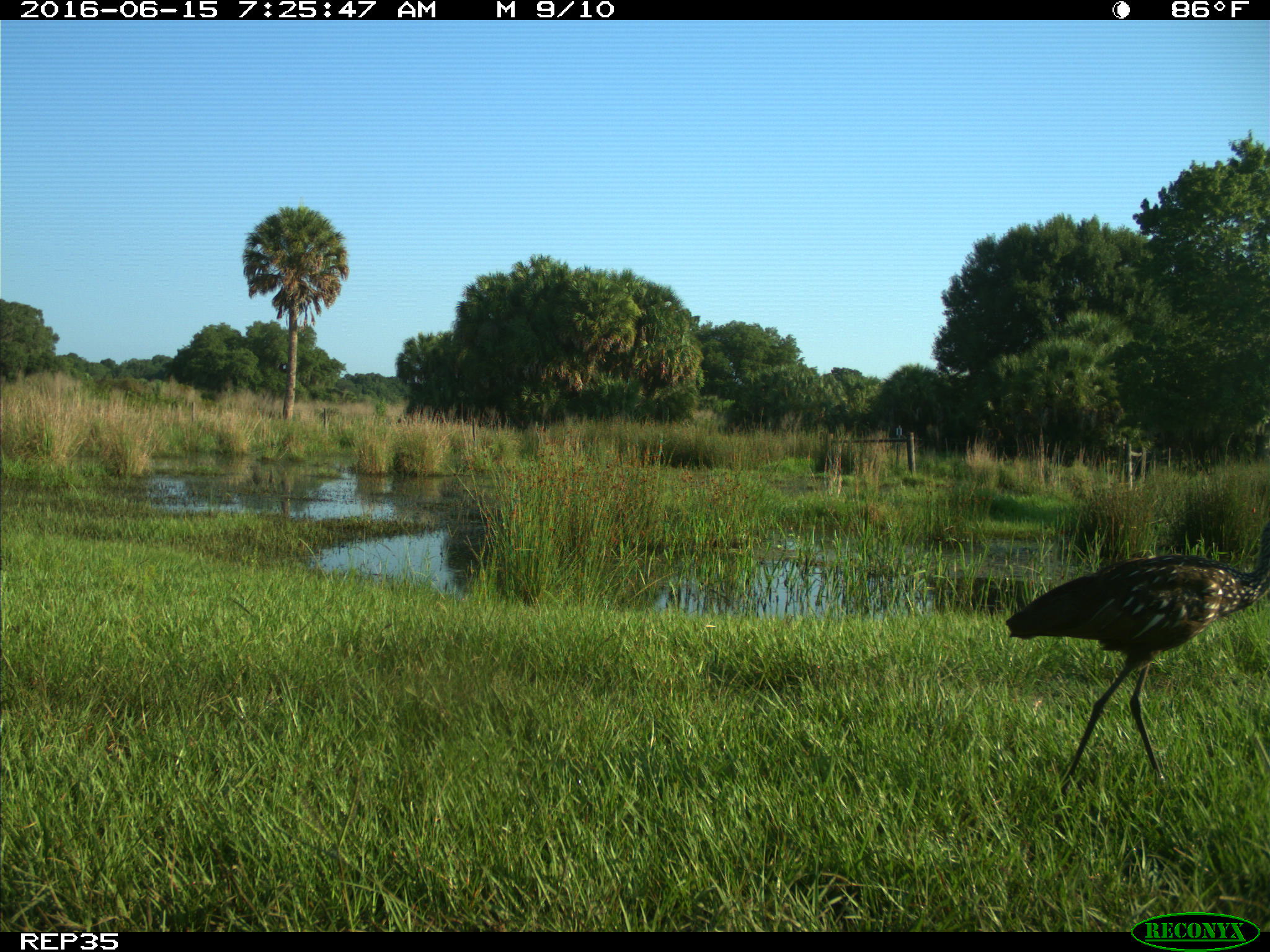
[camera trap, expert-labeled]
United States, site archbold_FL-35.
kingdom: Animalia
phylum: Chordata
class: Aves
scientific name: Aves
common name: birds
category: unidentified bird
Unidentified bird (birds) (Aves).